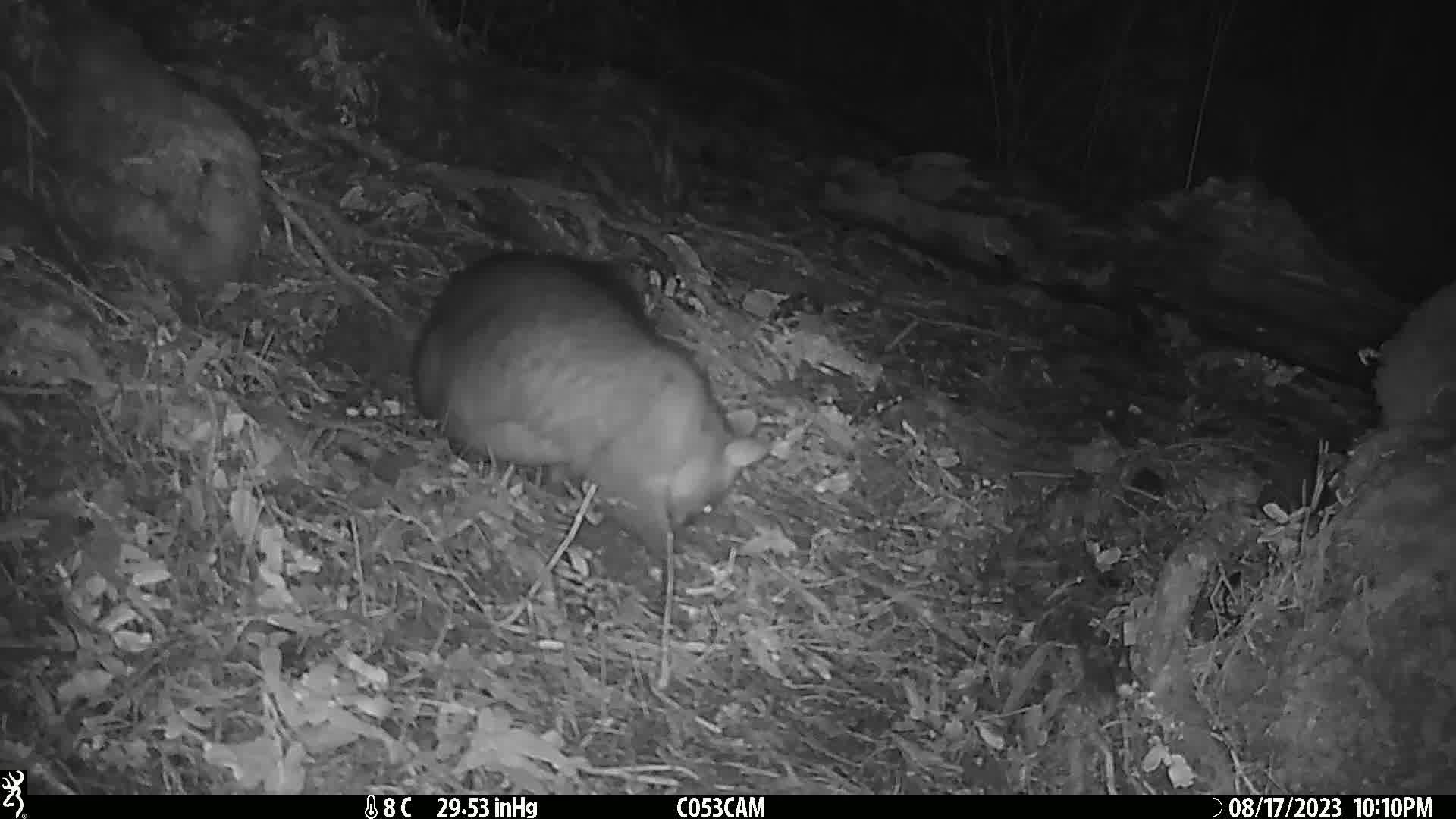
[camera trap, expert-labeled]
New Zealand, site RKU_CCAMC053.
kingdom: Animalia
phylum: Chordata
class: Mammalia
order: Diprotodontia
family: Phalangeridae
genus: Trichosurus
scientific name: Trichosurus vulpecula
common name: common brushtail possum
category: possum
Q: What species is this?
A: Possum (common brushtail possum) (Trichosurus vulpecula).